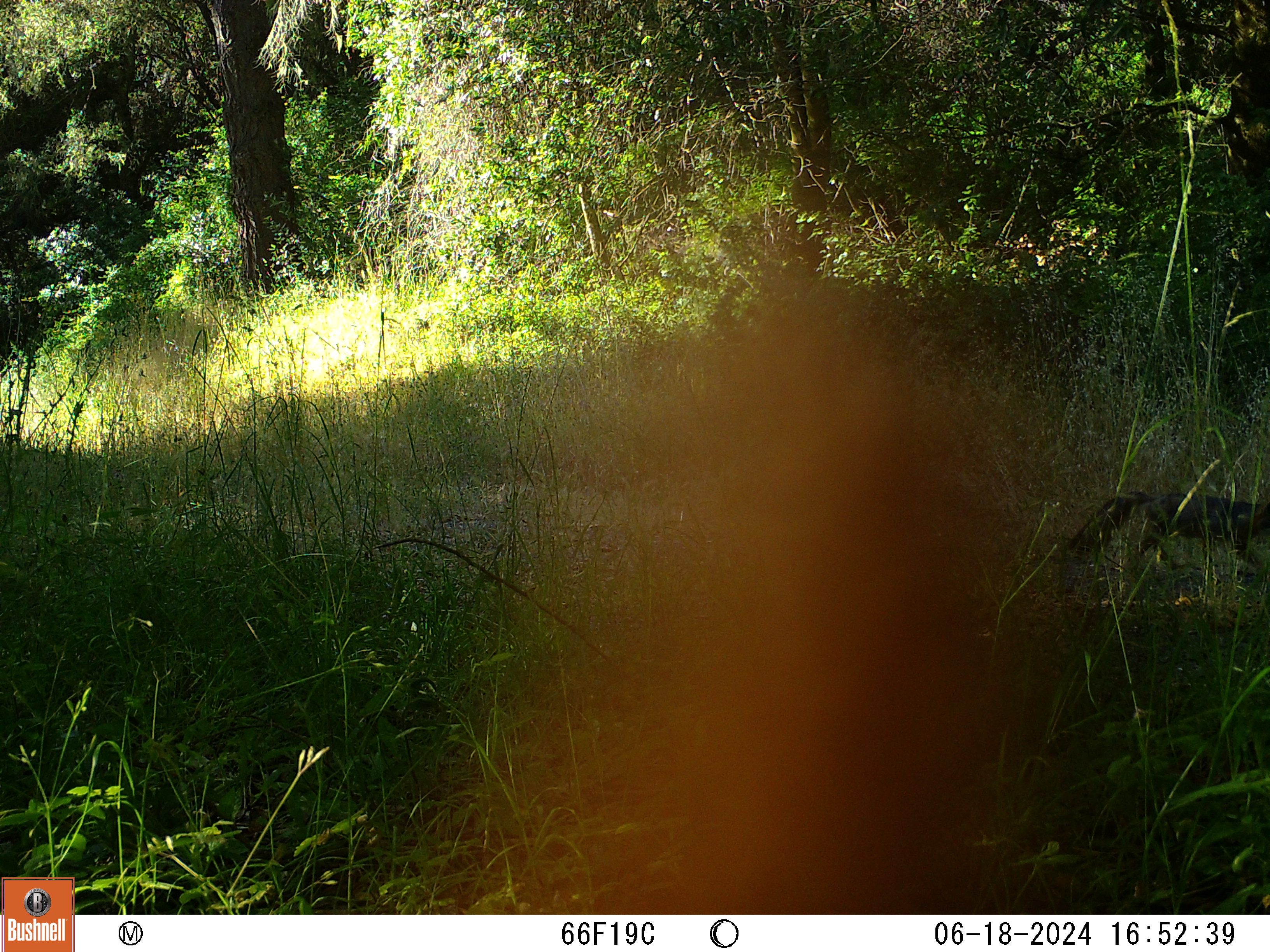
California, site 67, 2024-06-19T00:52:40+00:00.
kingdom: Animalia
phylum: Chordata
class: Mammalia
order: Carnivora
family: Canidae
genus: Urocyon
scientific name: Urocyon cinereoargenteus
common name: gray fox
Gray fox (Urocyon cinereoargenteus).